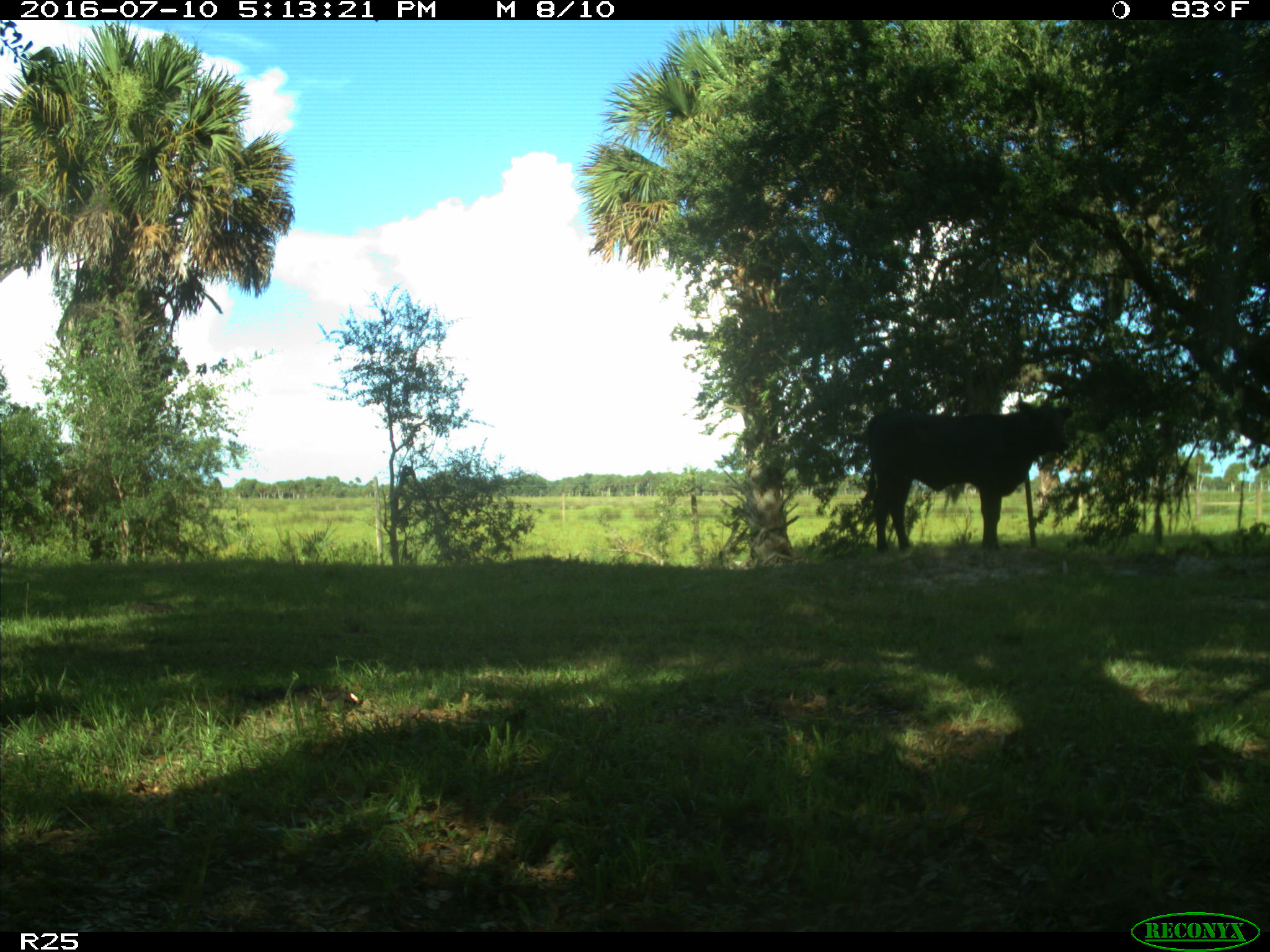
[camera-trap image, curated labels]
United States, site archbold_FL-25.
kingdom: Animalia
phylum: Chordata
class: Mammalia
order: Artiodactyla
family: Bovidae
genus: Bos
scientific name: Bos taurus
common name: domestic cow